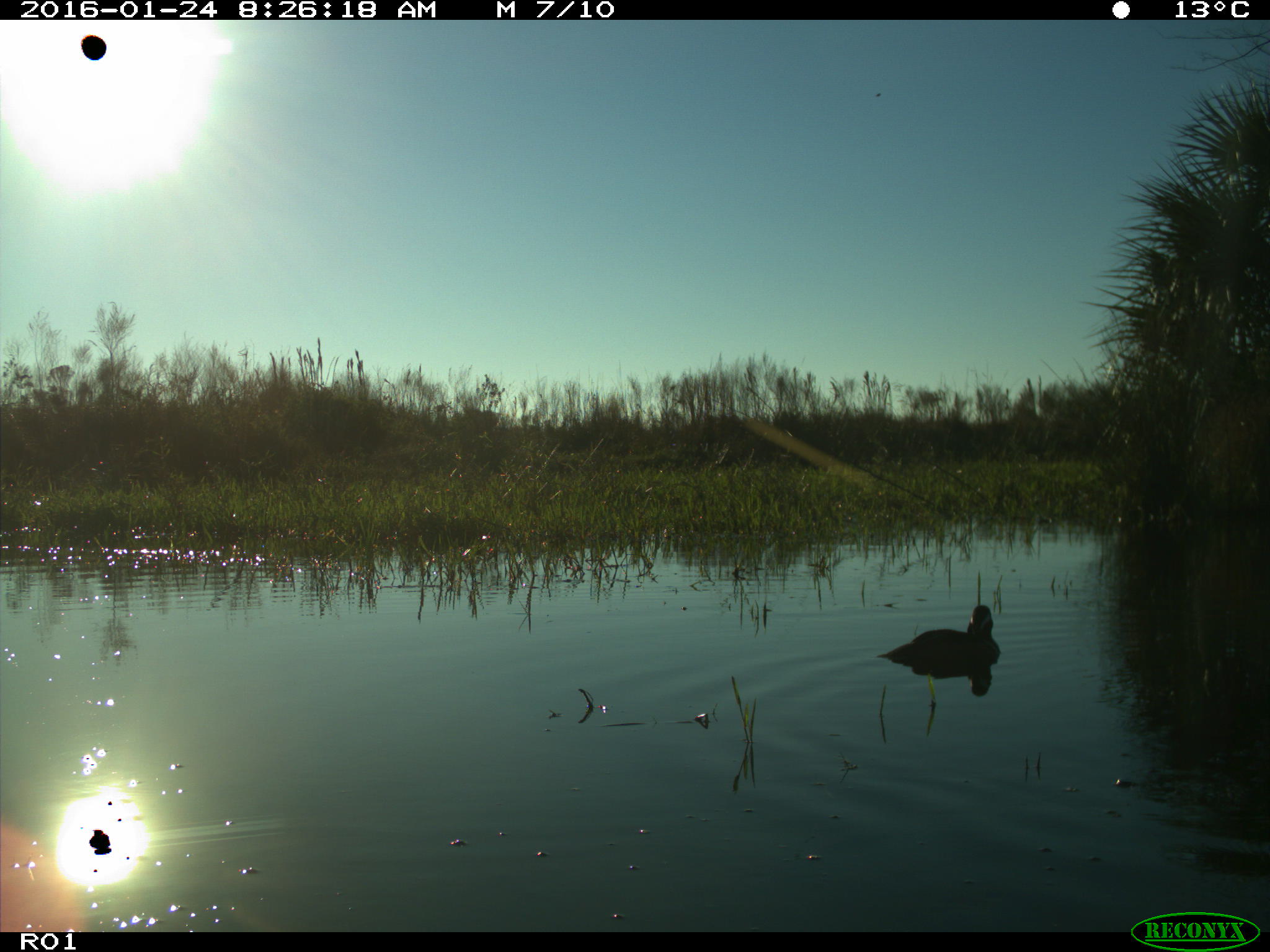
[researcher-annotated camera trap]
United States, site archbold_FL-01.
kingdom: Animalia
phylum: Chordata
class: Aves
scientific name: Aves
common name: birds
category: unidentified bird